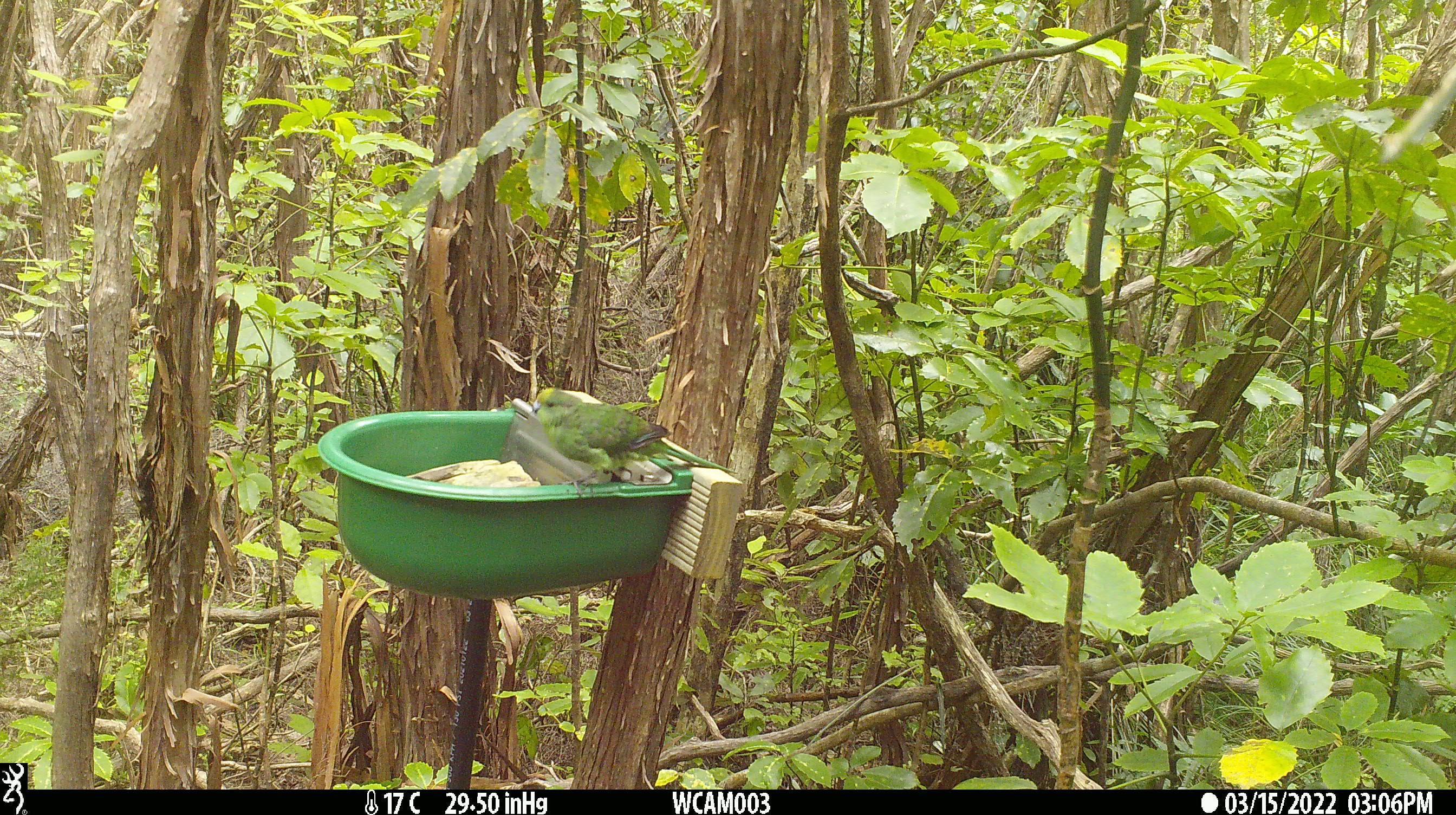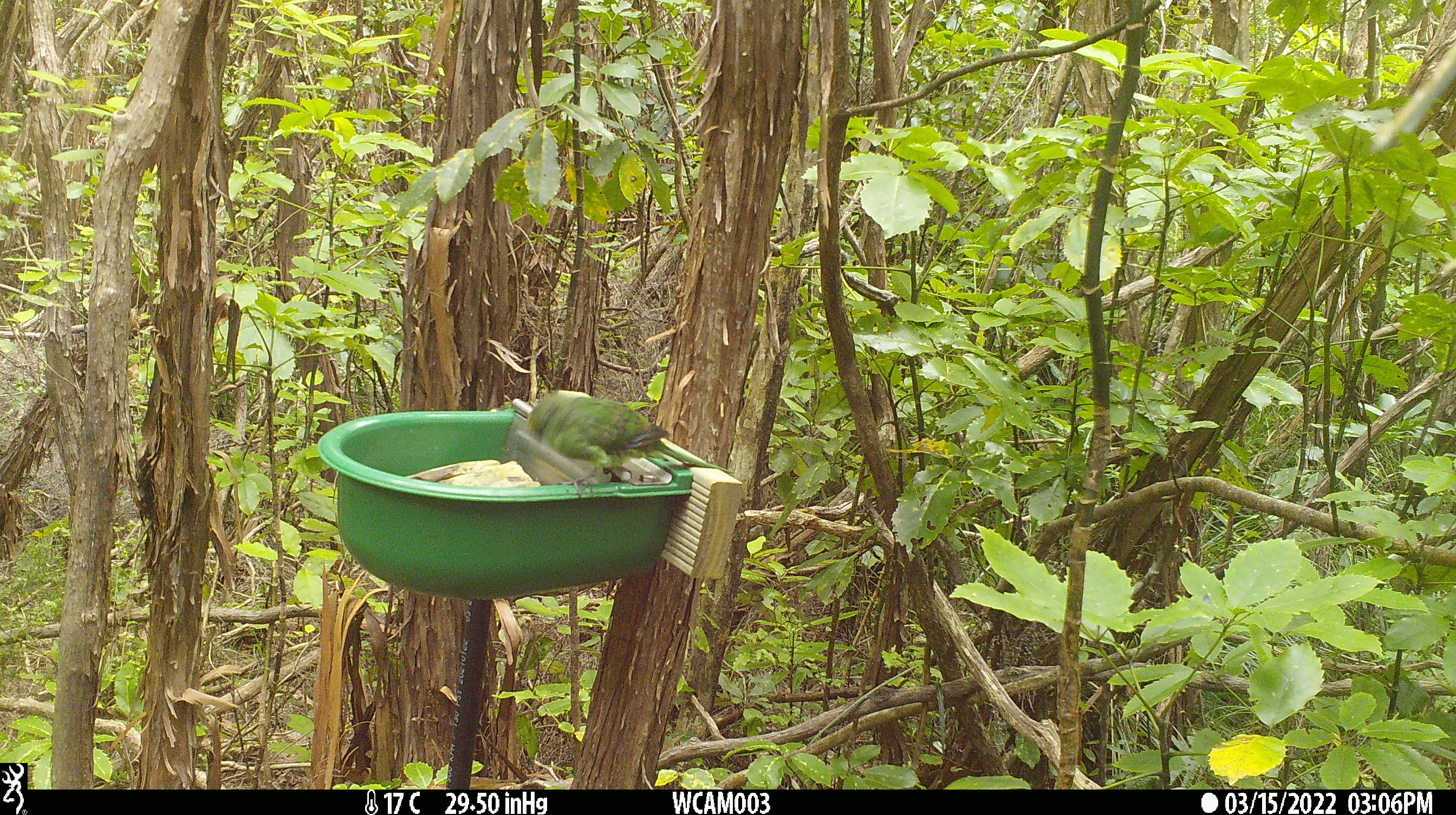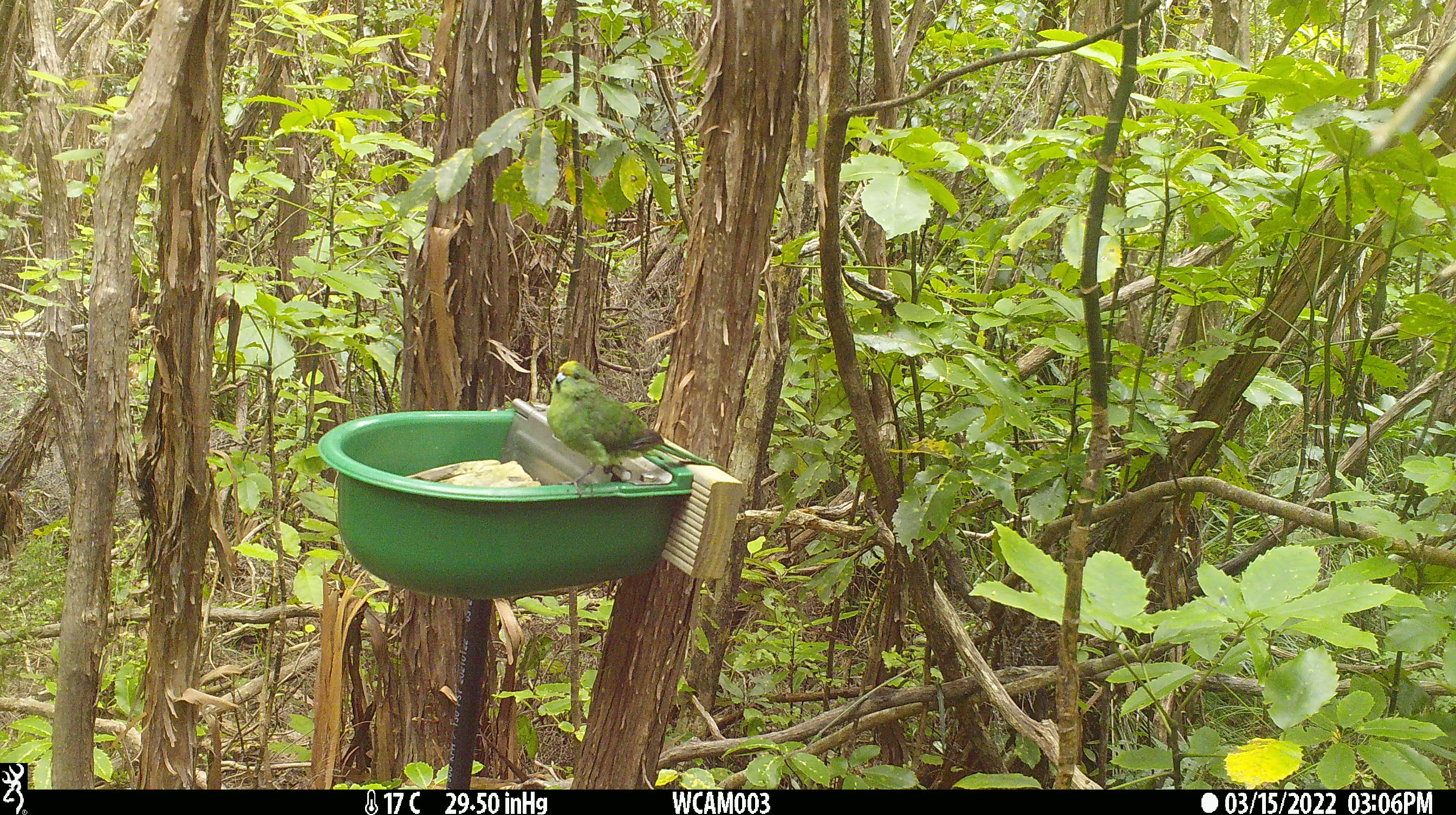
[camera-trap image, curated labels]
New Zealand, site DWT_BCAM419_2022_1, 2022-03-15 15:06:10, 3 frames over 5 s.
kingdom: Animalia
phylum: Chordata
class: Aves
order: Psittaciformes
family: Psittaculidae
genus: Cyanoramphus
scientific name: Cyanoramphus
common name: parakeet